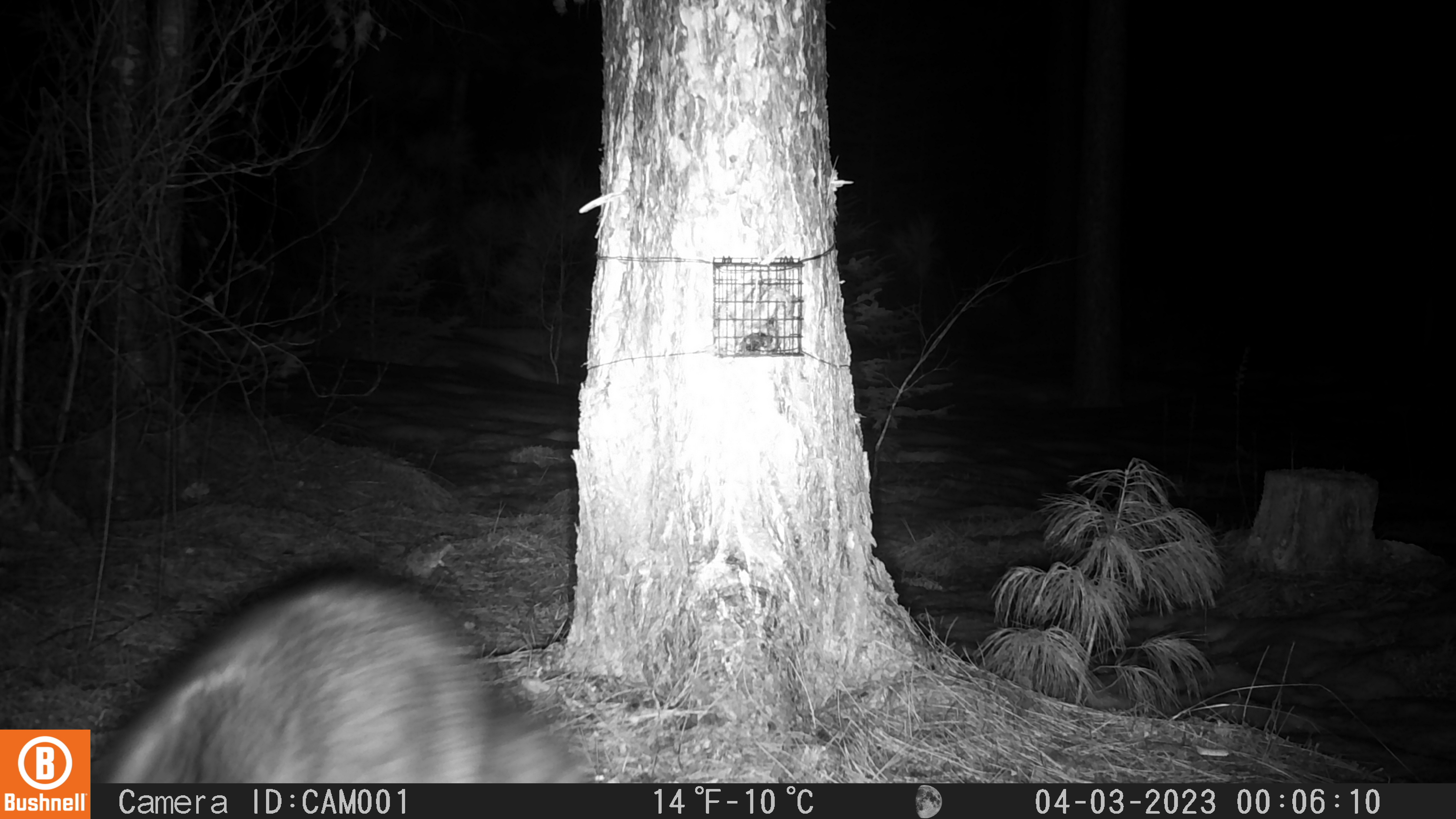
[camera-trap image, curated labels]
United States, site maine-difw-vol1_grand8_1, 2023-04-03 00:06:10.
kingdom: Animalia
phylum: Chordata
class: Mammalia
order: Carnivora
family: Procyonidae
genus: Procyon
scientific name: Procyon lotor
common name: raccoon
Raccoon (Procyon lotor).